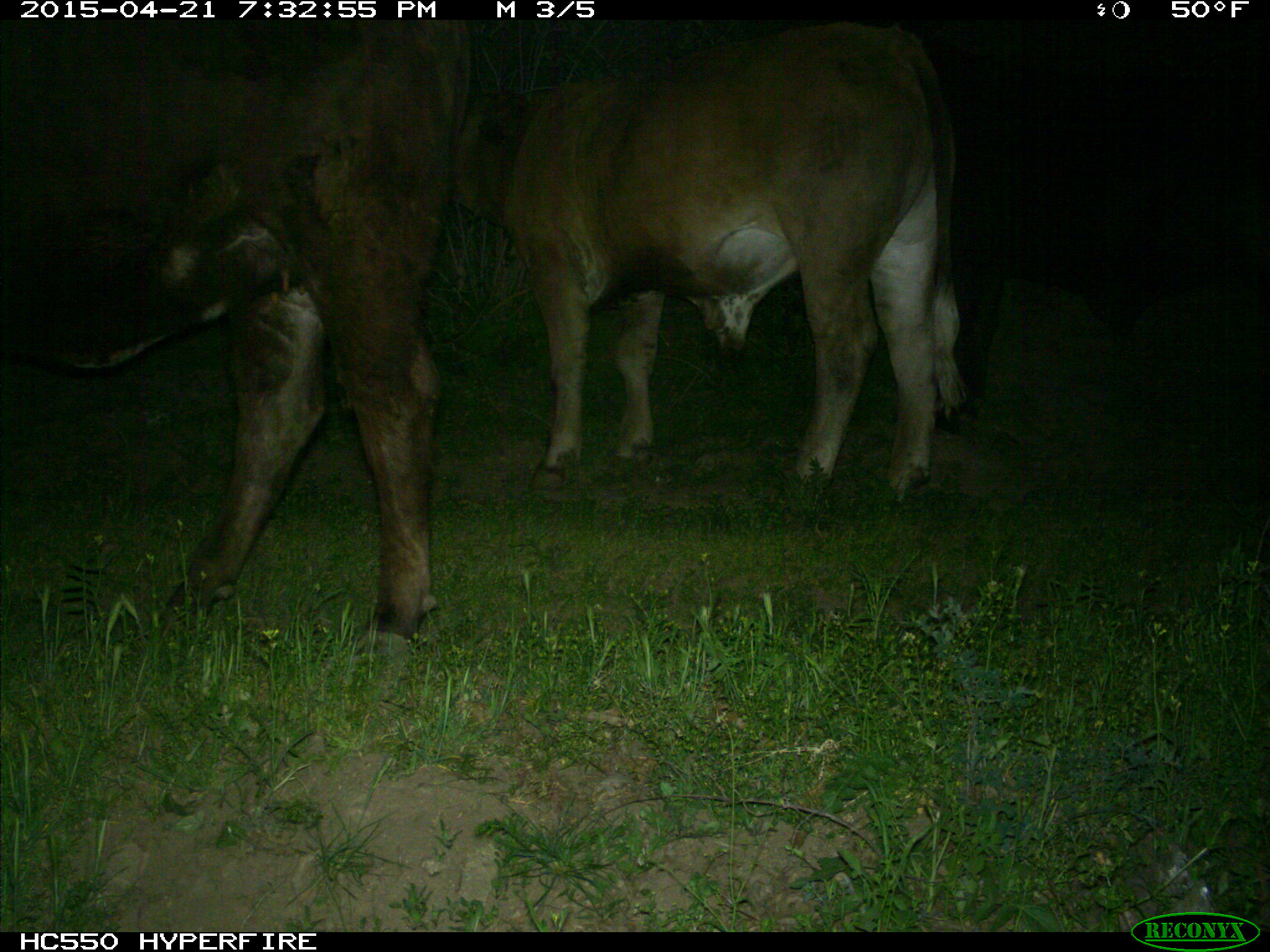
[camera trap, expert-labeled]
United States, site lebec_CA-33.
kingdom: Animalia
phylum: Chordata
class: Mammalia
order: Artiodactyla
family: Bovidae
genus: Bos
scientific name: Bos taurus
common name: domestic cow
Bos taurus (domestic cow).